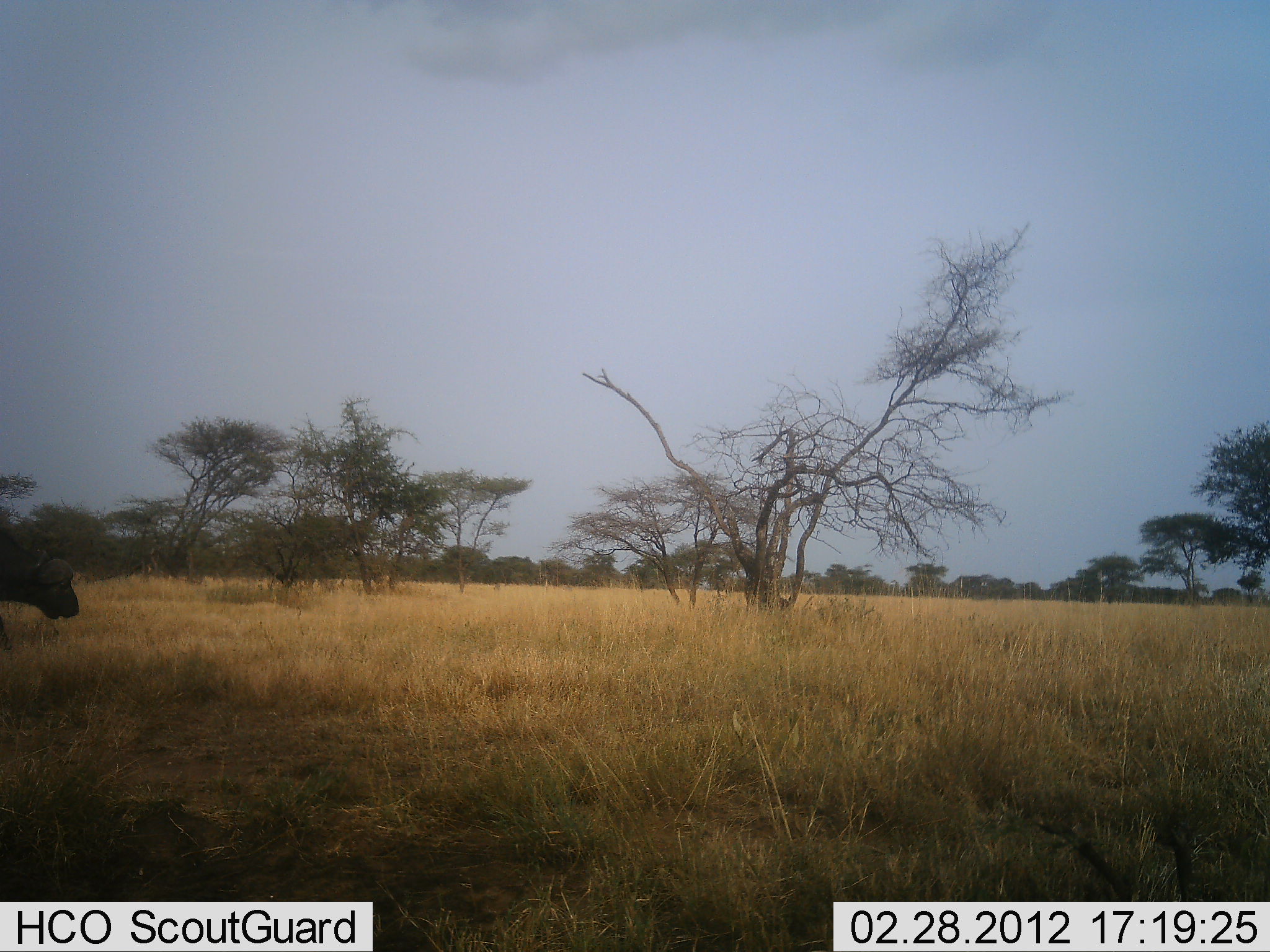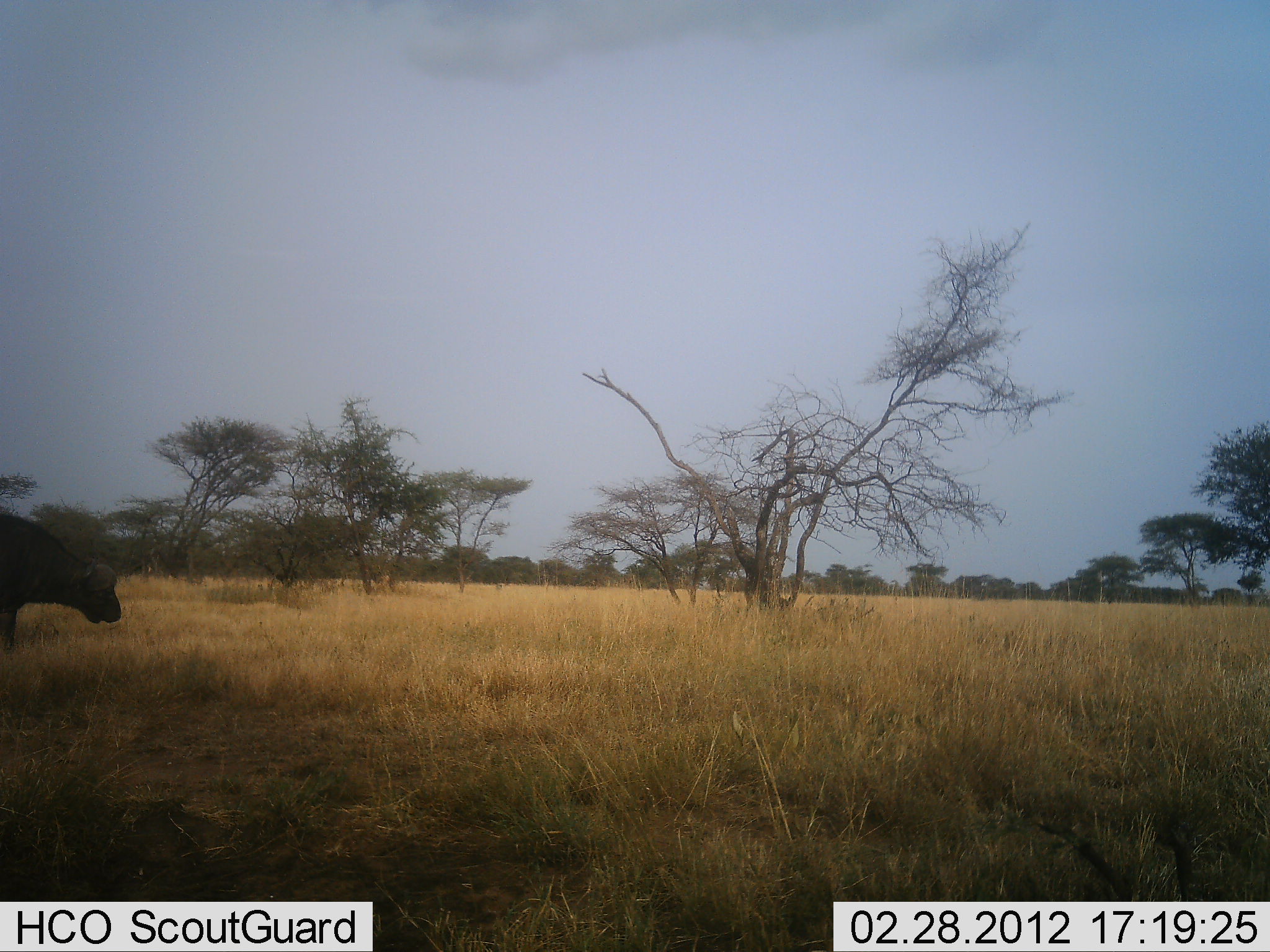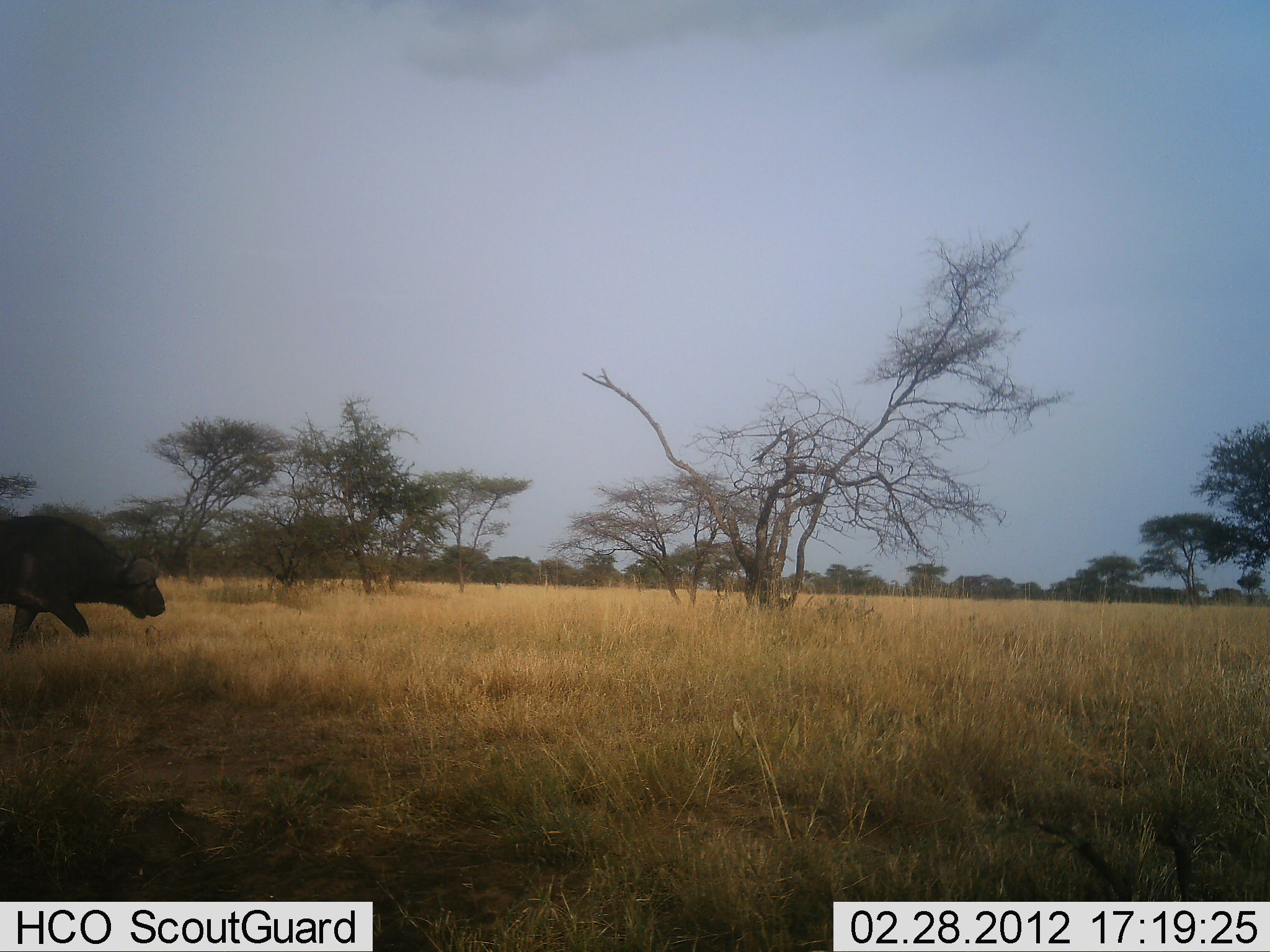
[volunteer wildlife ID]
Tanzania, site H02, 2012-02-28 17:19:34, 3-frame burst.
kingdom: Animalia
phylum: Chordata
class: Mammalia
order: Artiodactyla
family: Bovidae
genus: Syncerus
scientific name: Syncerus caffer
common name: cape buffalo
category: buffalo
Buffalo (cape buffalo) (Syncerus caffer), count 1. Behavior (volunteer vote fractions): standing 0%, resting 0%, moving 100%, interacting 0%. Young present (vote fraction): 0%. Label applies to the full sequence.